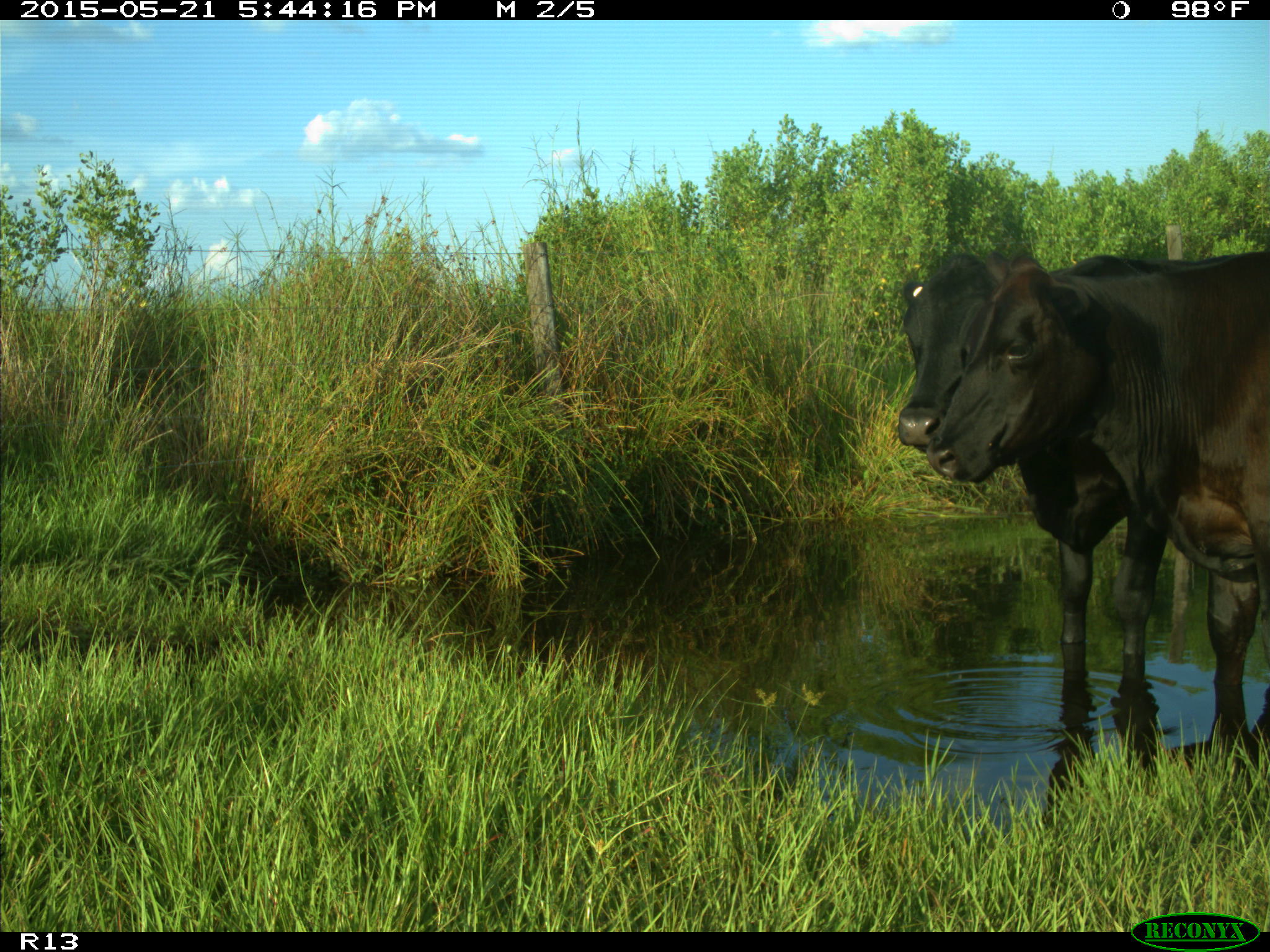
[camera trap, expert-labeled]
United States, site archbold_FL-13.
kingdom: Animalia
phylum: Chordata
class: Mammalia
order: Artiodactyla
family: Bovidae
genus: Bos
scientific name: Bos taurus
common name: domestic cow